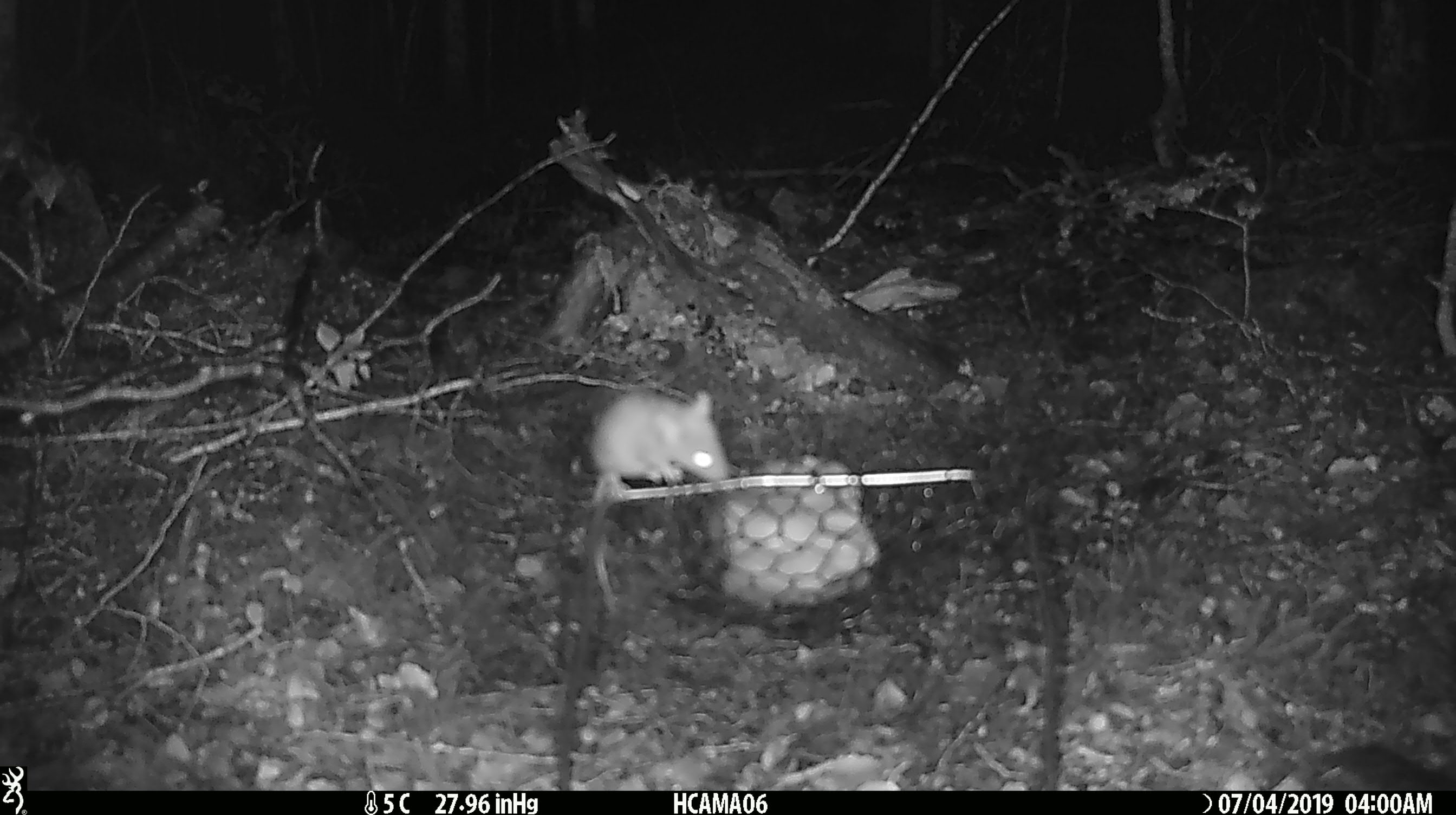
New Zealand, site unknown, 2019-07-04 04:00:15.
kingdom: Animalia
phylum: Chordata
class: Mammalia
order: Rodentia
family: Muridae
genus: Mus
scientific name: Mus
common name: mouse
Mouse (Mus).